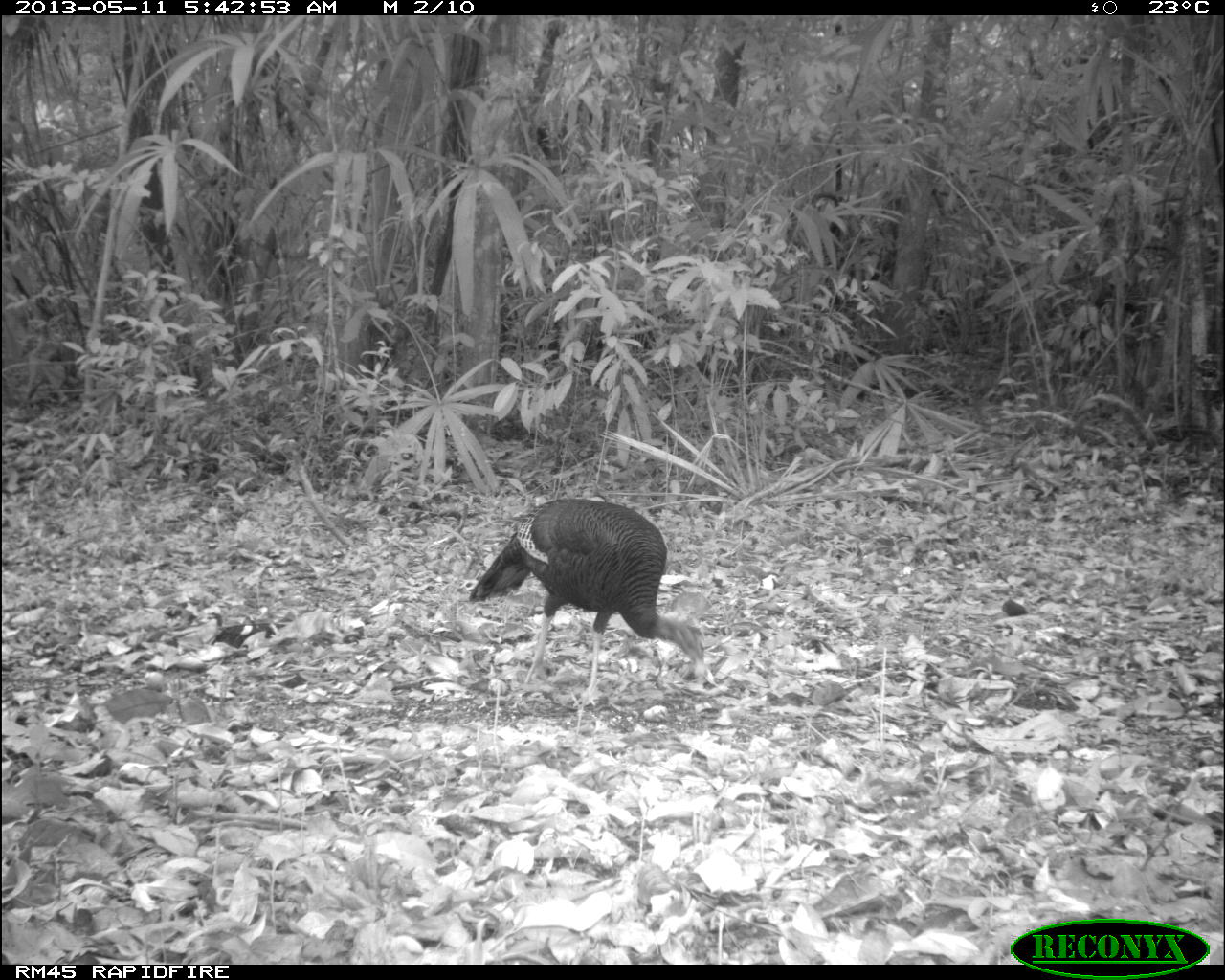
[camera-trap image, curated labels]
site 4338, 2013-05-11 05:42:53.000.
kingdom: Animalia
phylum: Chordata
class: Aves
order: Galliformes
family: Phasianidae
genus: Meleagris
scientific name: Meleagris ocellata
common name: ocellated turkey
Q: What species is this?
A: Meleagris ocellata (ocellated turkey).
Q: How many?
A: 1.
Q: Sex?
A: Female.